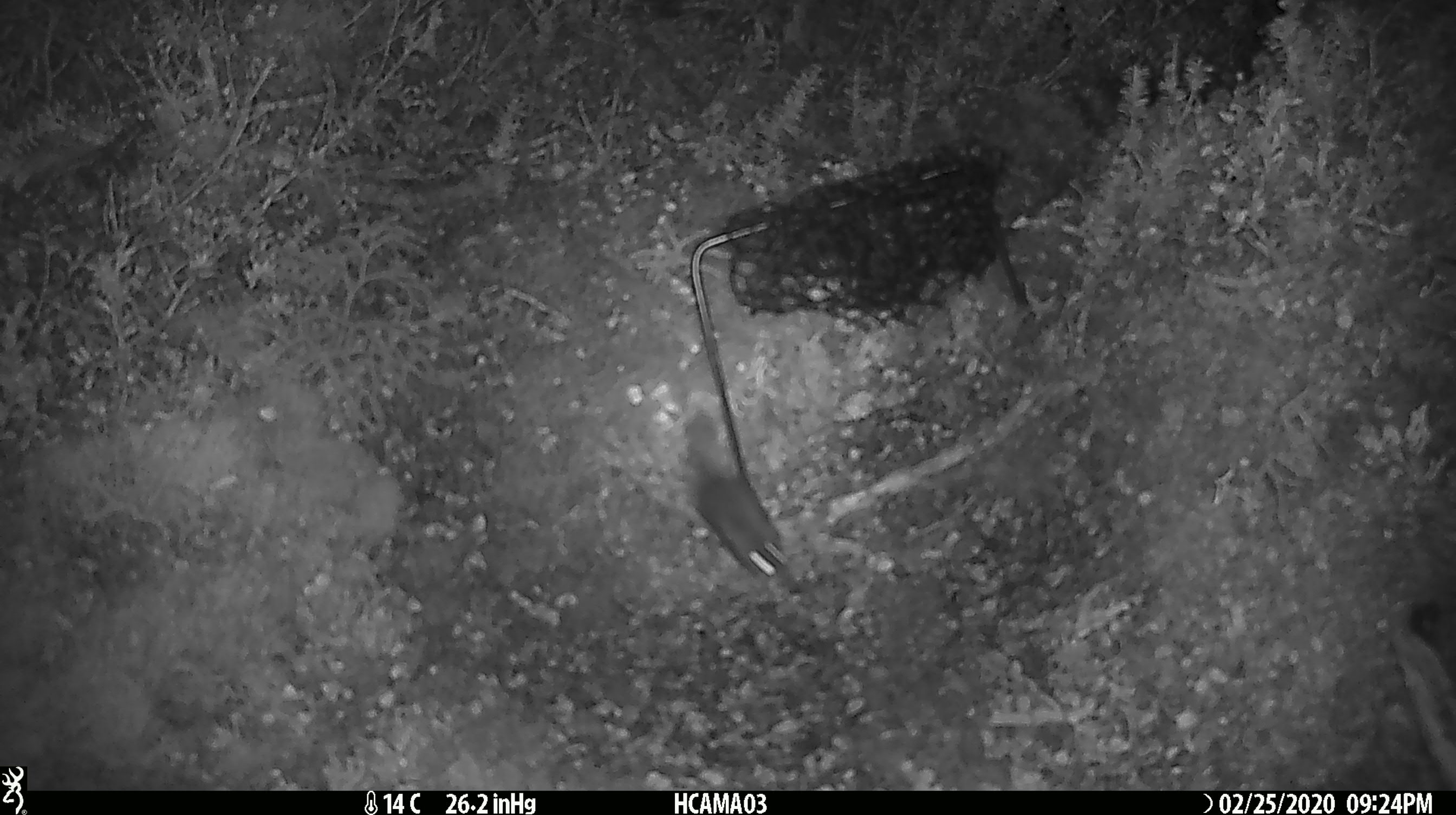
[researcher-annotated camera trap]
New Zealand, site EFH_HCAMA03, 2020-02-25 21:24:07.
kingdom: Animalia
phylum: Chordata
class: Mammalia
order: Rodentia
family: Muridae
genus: Mus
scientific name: Mus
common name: mouse